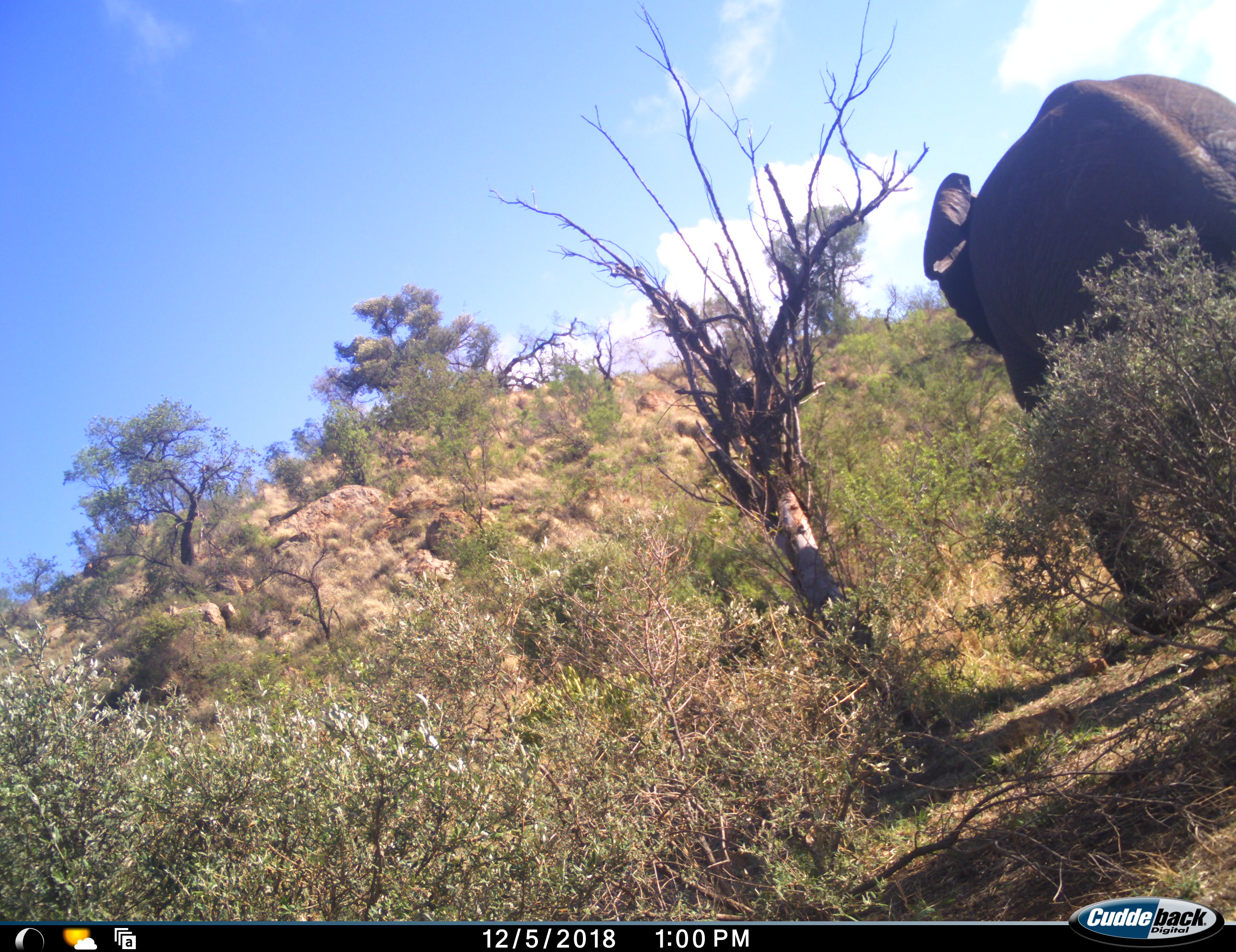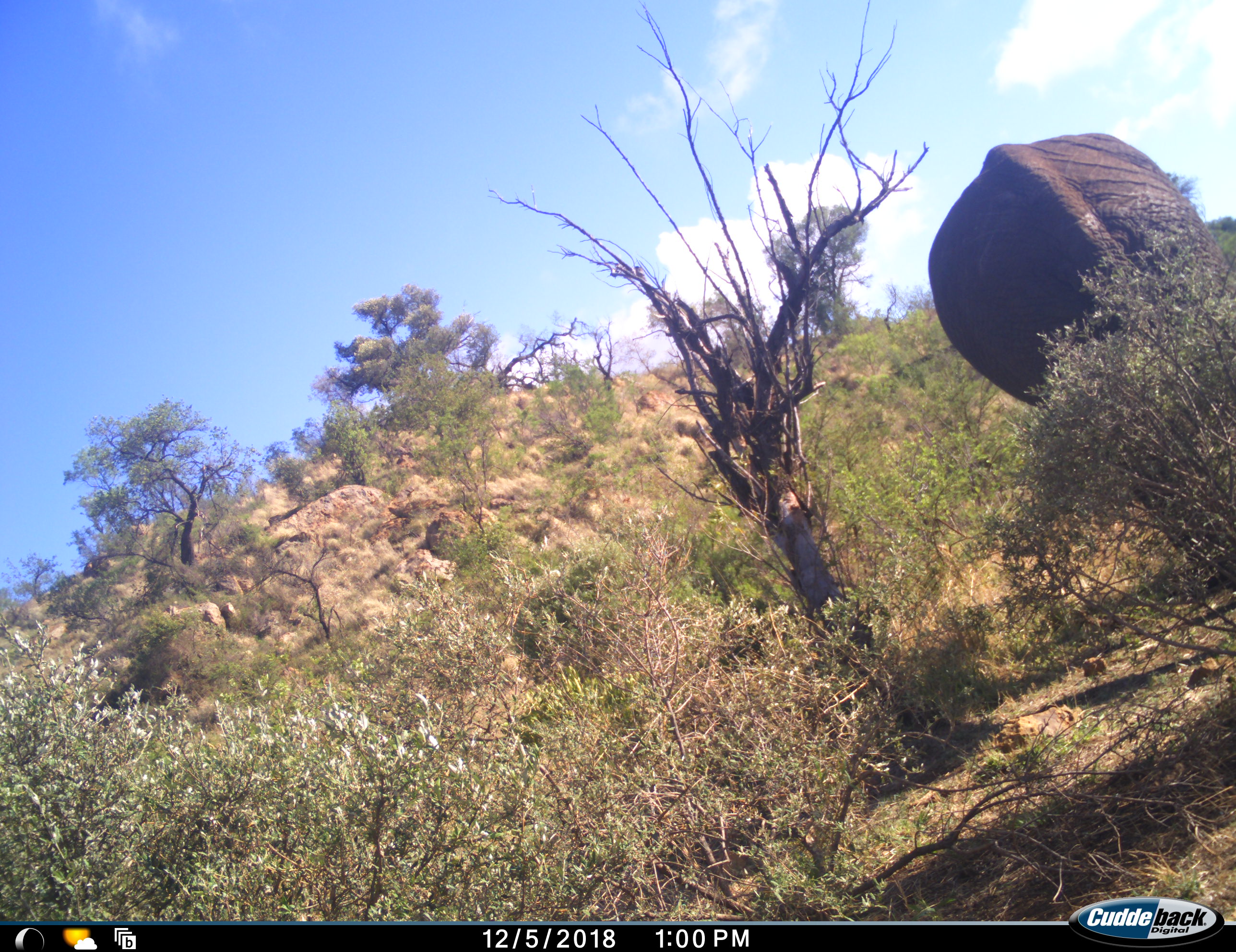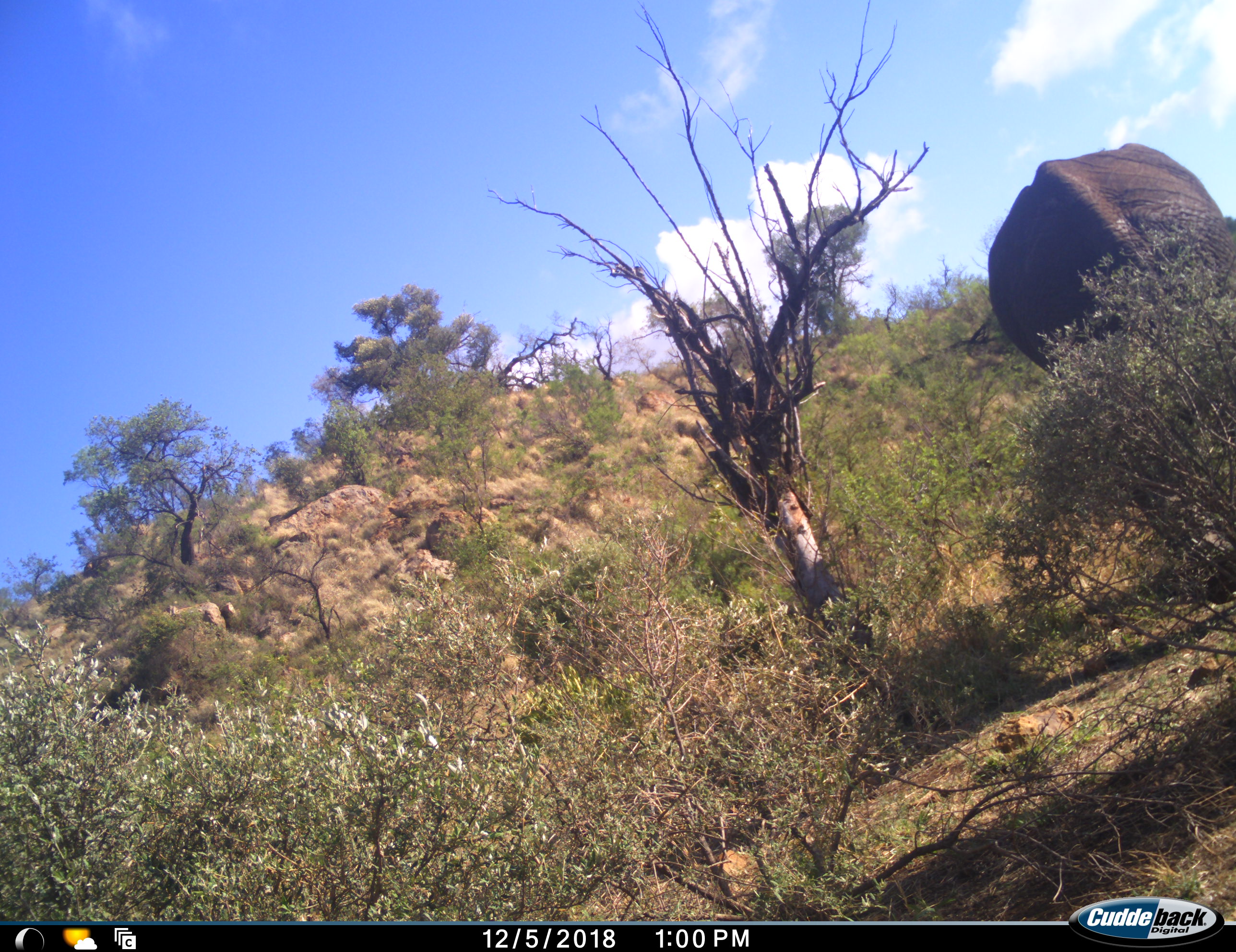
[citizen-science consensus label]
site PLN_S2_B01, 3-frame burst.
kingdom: Animalia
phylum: Chordata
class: Mammalia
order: Proboscidea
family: Elephantidae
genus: Loxodonta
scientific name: Loxodonta africana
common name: african bush elephant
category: elephant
Elephant (african bush elephant) (Loxodonta africana), count 1. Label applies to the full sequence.